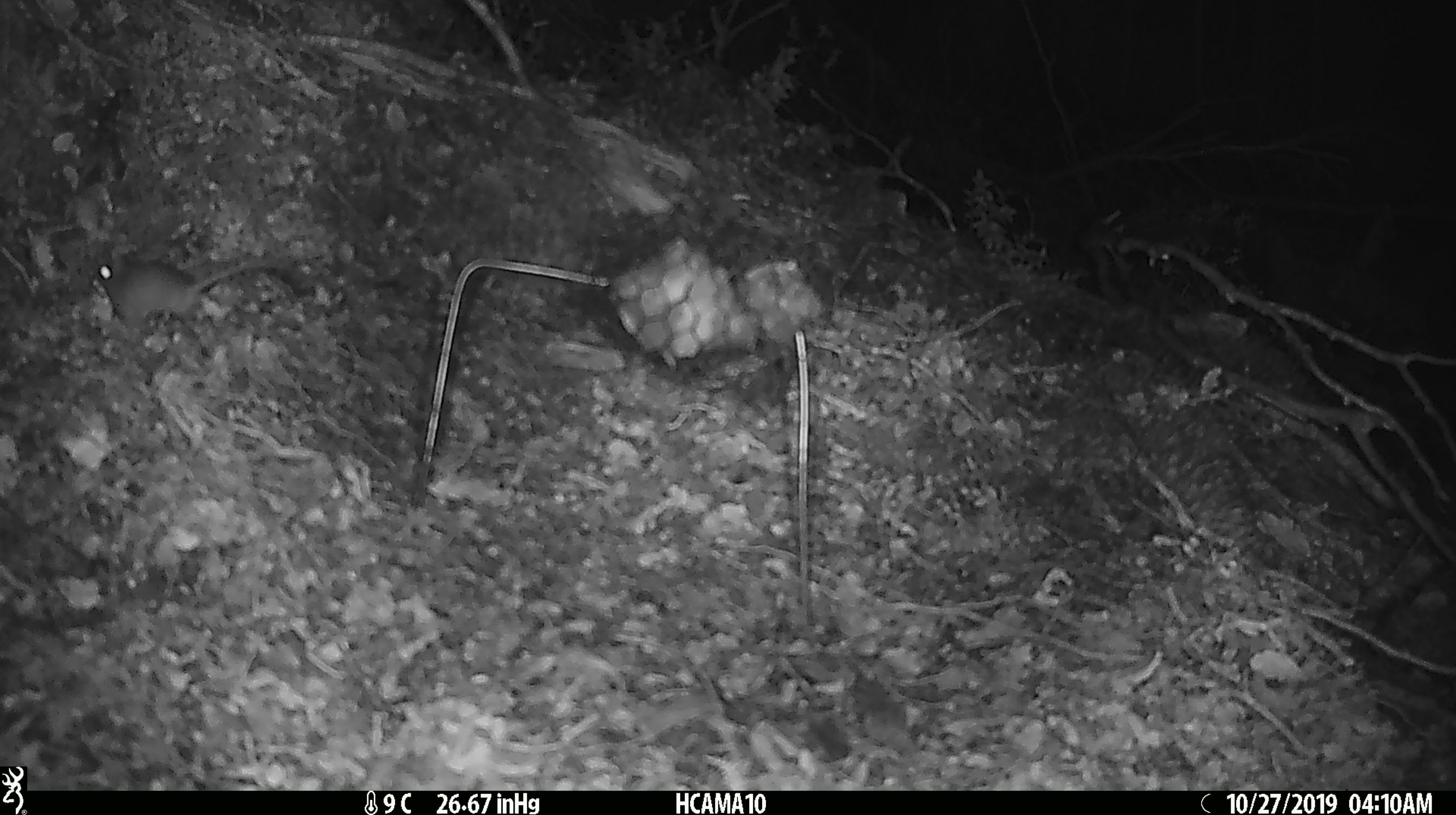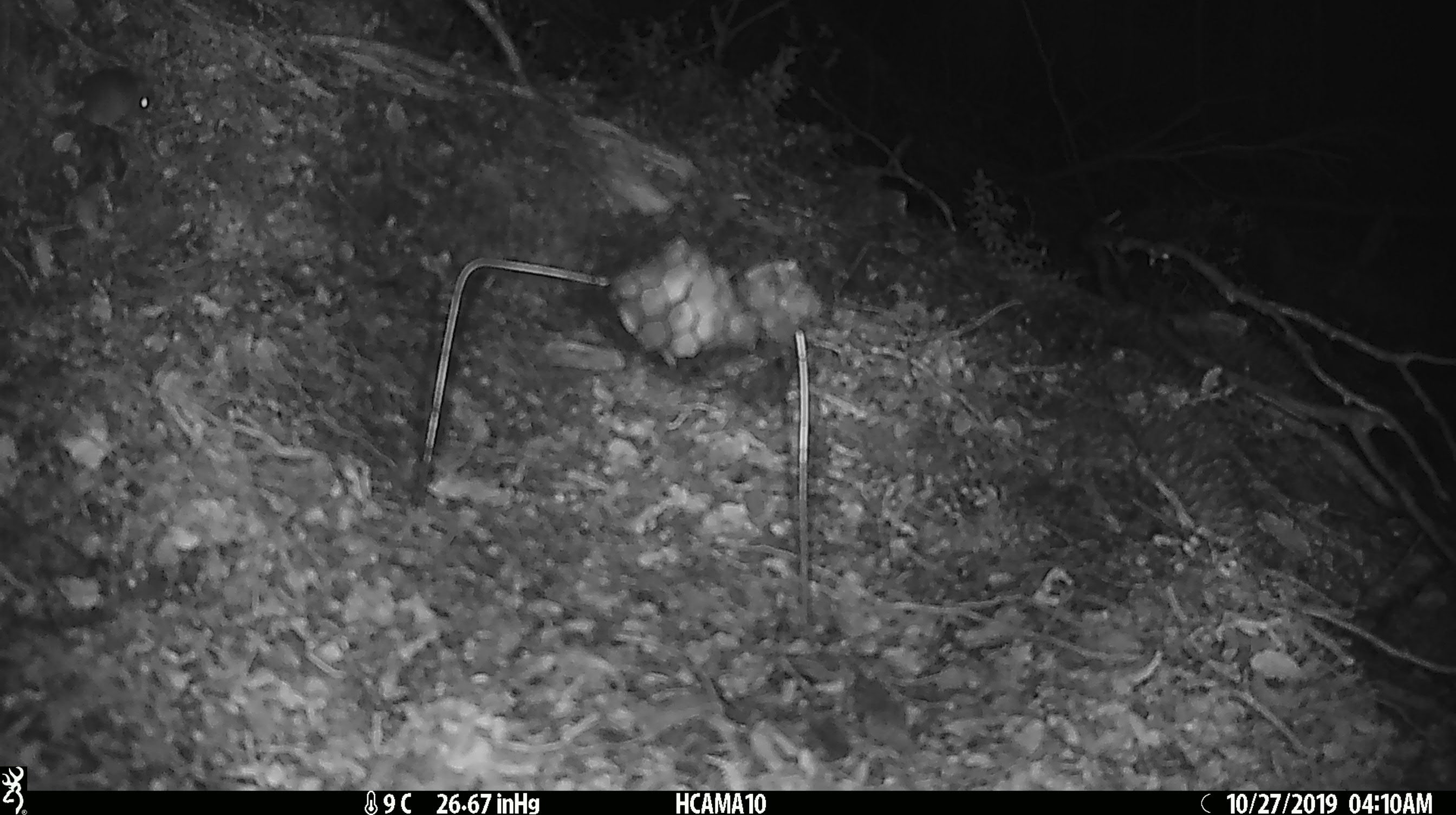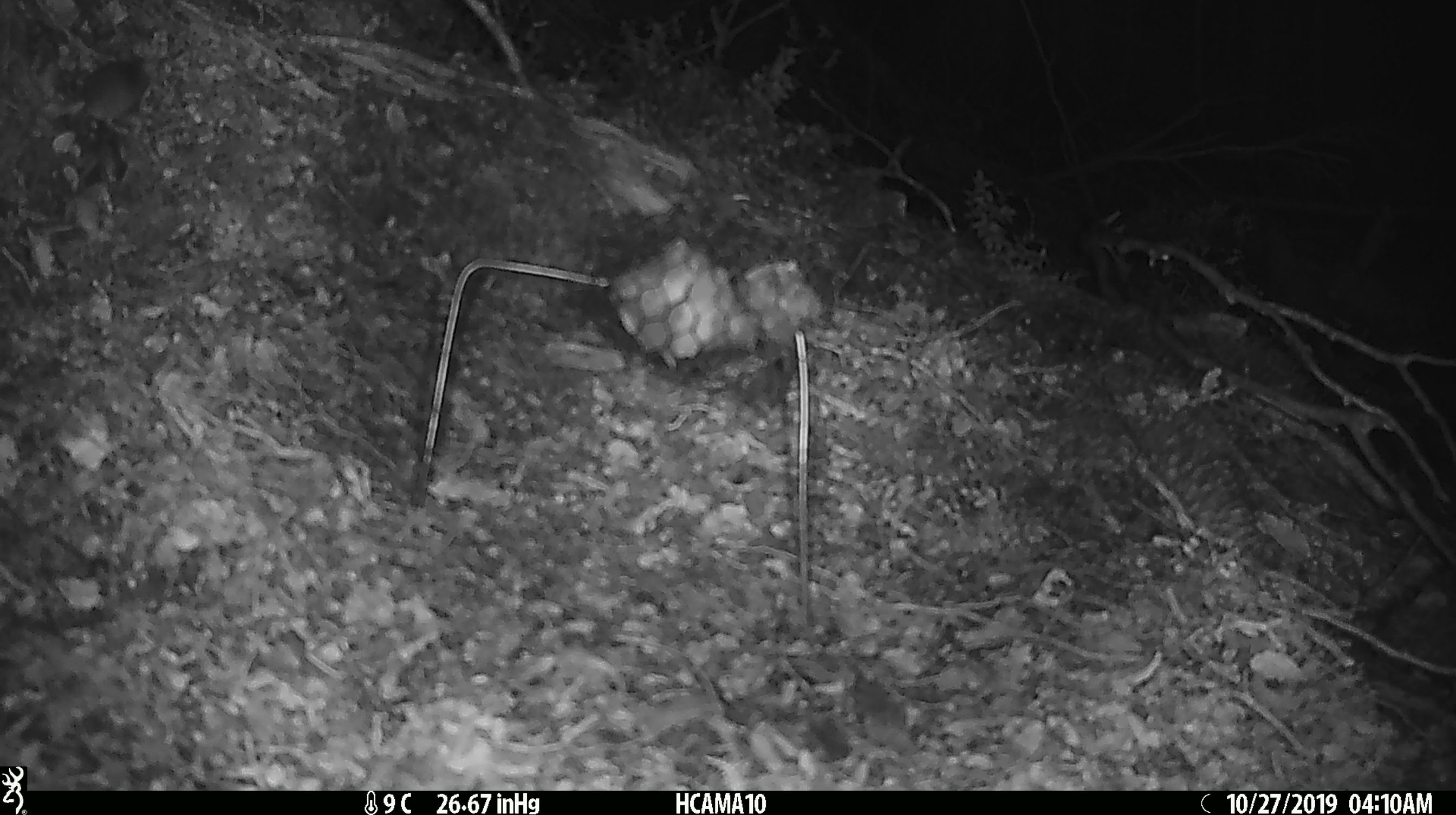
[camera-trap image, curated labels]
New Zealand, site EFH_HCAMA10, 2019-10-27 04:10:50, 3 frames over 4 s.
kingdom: Animalia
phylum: Chordata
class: Mammalia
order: Rodentia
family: Muridae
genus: Mus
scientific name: Mus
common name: mouse